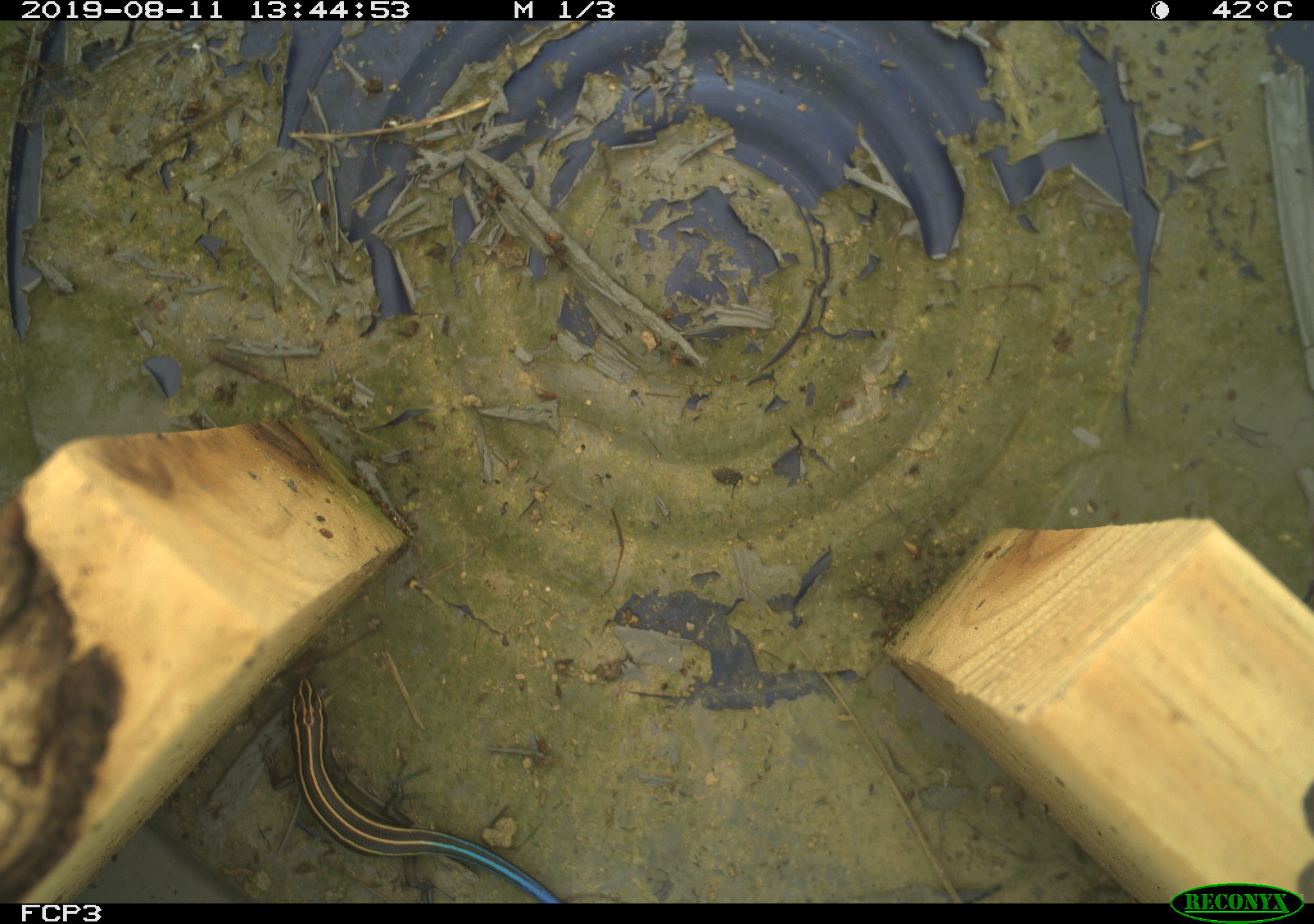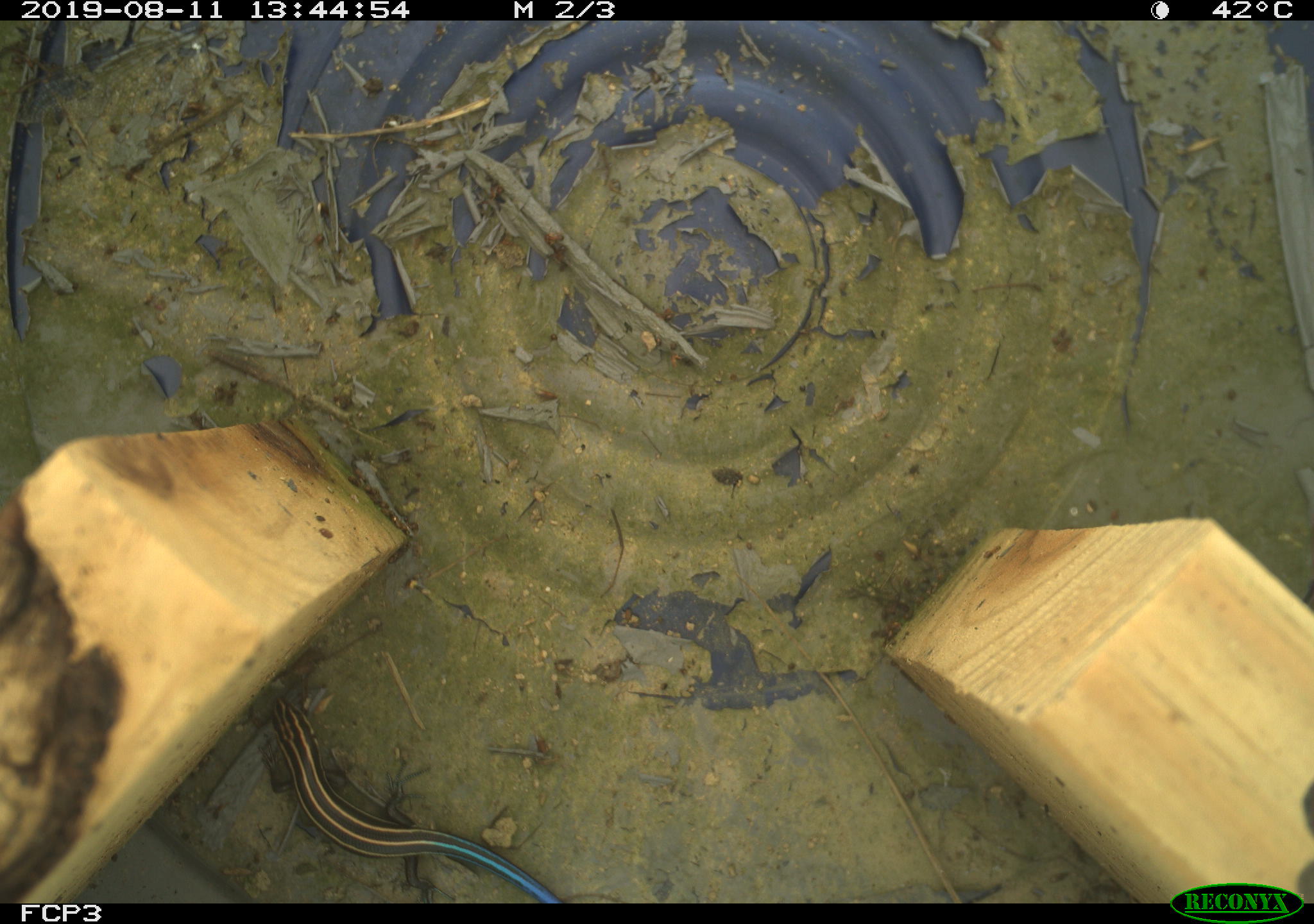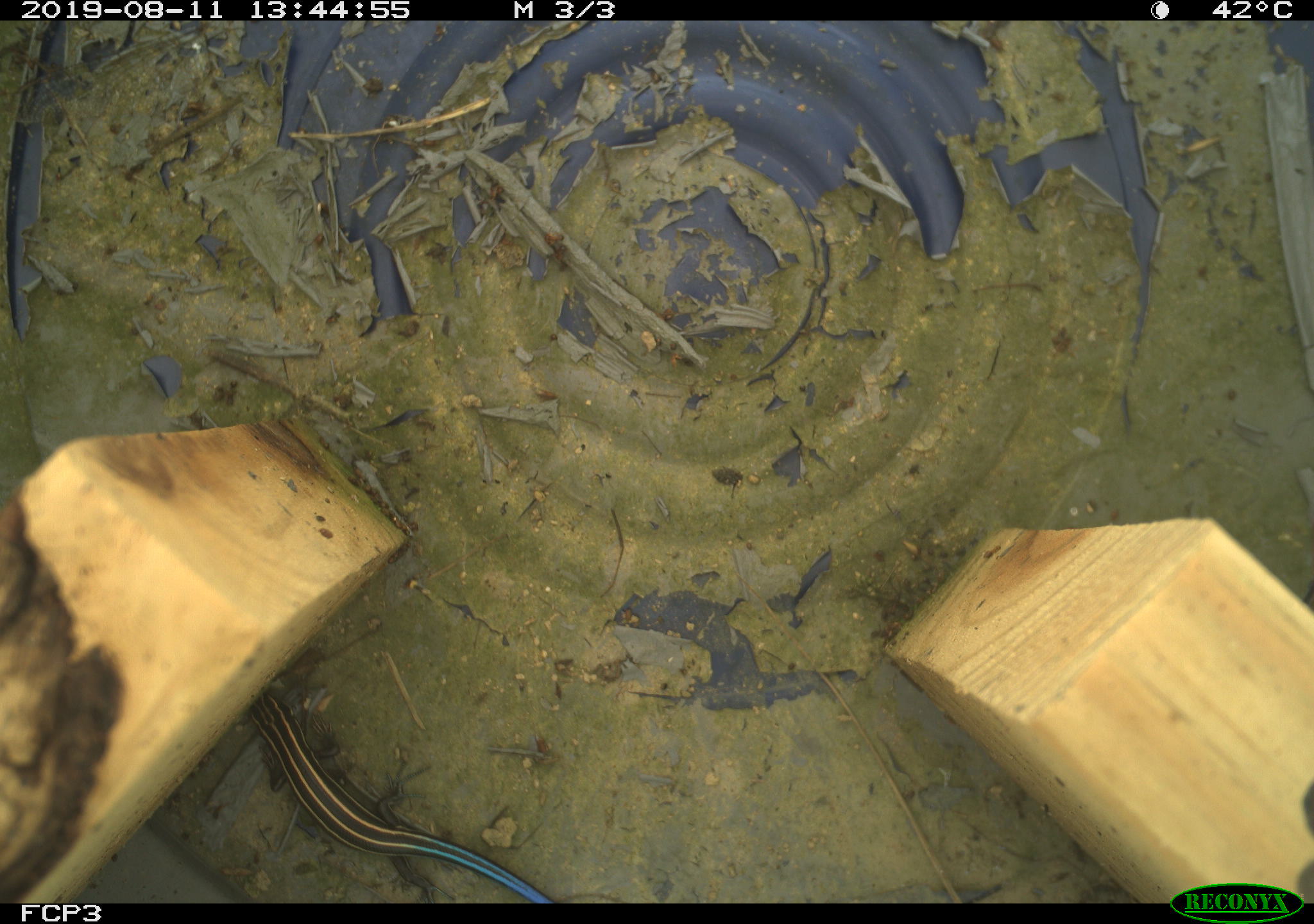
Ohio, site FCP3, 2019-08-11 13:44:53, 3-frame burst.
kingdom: Animalia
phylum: Chordata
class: Reptilia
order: Squamata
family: Scincidae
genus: Plestiodon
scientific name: Plestiodon fasciatus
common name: common five-lined skink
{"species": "common five-lined skink (Plestiodon fasciatus)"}